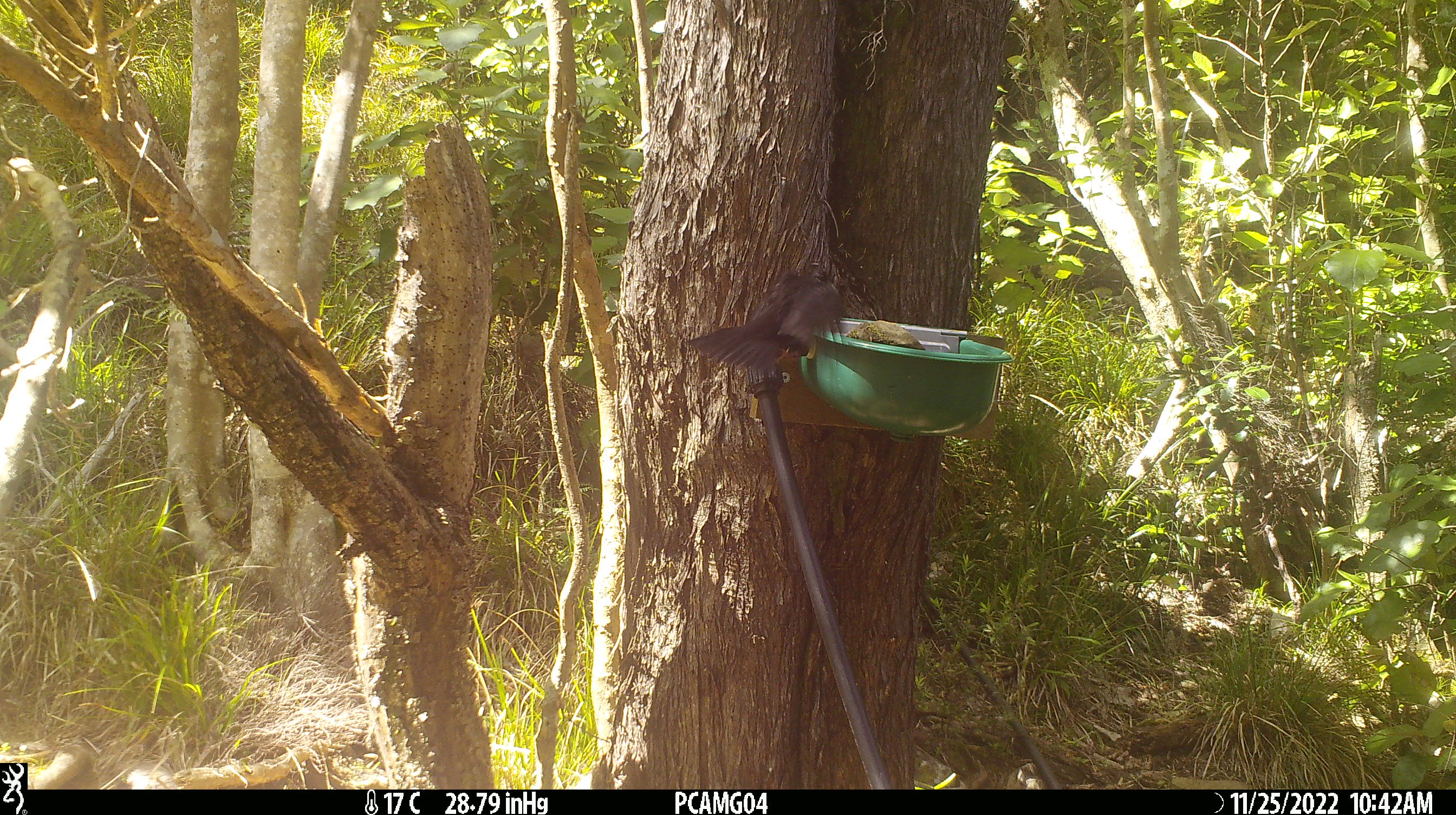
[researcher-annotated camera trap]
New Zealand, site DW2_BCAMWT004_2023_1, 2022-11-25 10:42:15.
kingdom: Animalia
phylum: Chordata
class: Aves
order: Passeriformes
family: Turdidae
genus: Turdus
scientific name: Turdus merula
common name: eurasian blackbird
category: blackbird